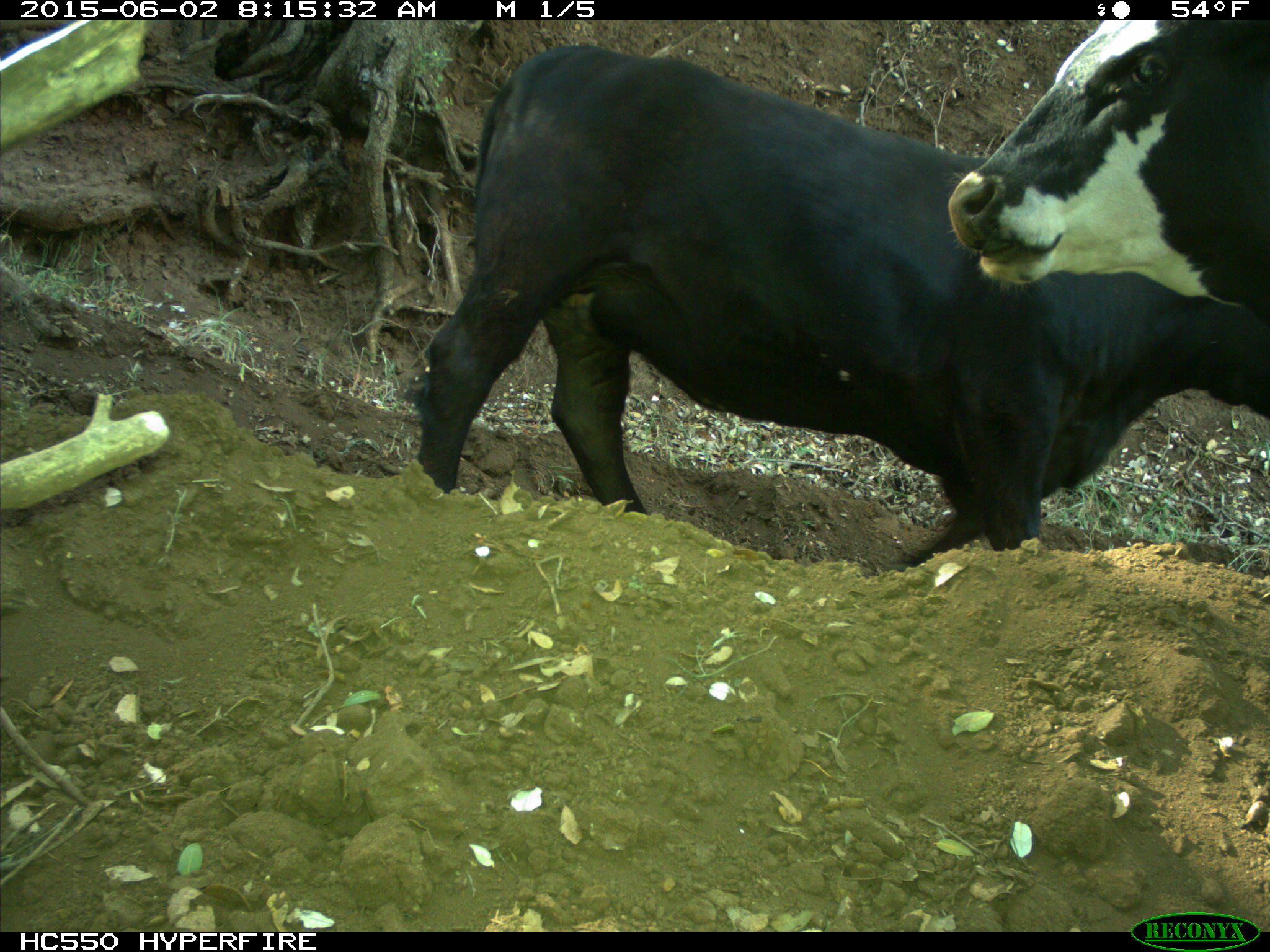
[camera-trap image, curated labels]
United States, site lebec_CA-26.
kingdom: Animalia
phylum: Chordata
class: Mammalia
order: Artiodactyla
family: Bovidae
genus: Bos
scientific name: Bos taurus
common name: domestic cow